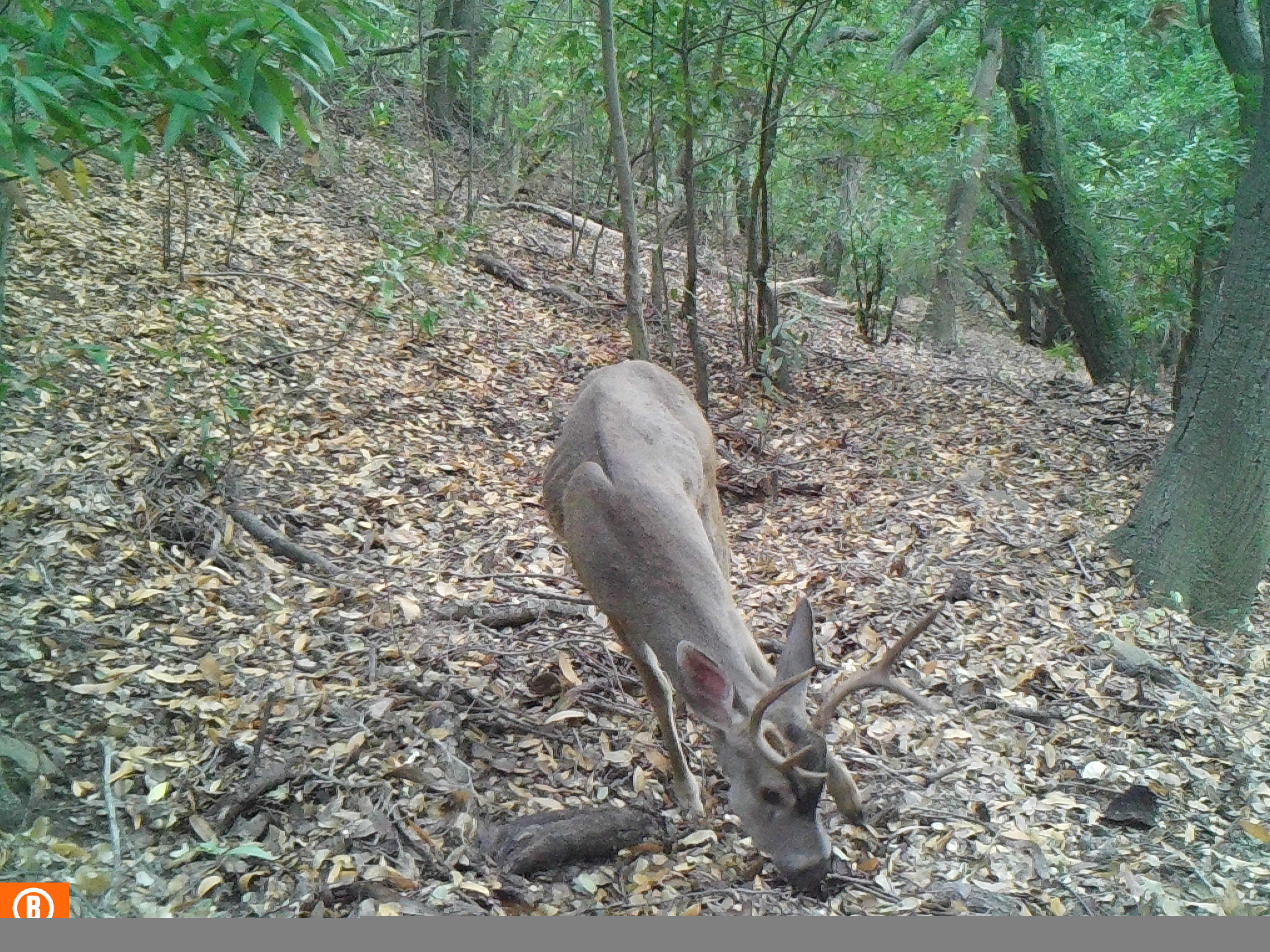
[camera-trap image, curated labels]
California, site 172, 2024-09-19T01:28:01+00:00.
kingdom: Animalia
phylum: Chordata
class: Mammalia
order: Artiodactyla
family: Cervidae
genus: Odocoileus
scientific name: Odocoileus hemionus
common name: mule deer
Mule deer (Odocoileus hemionus).